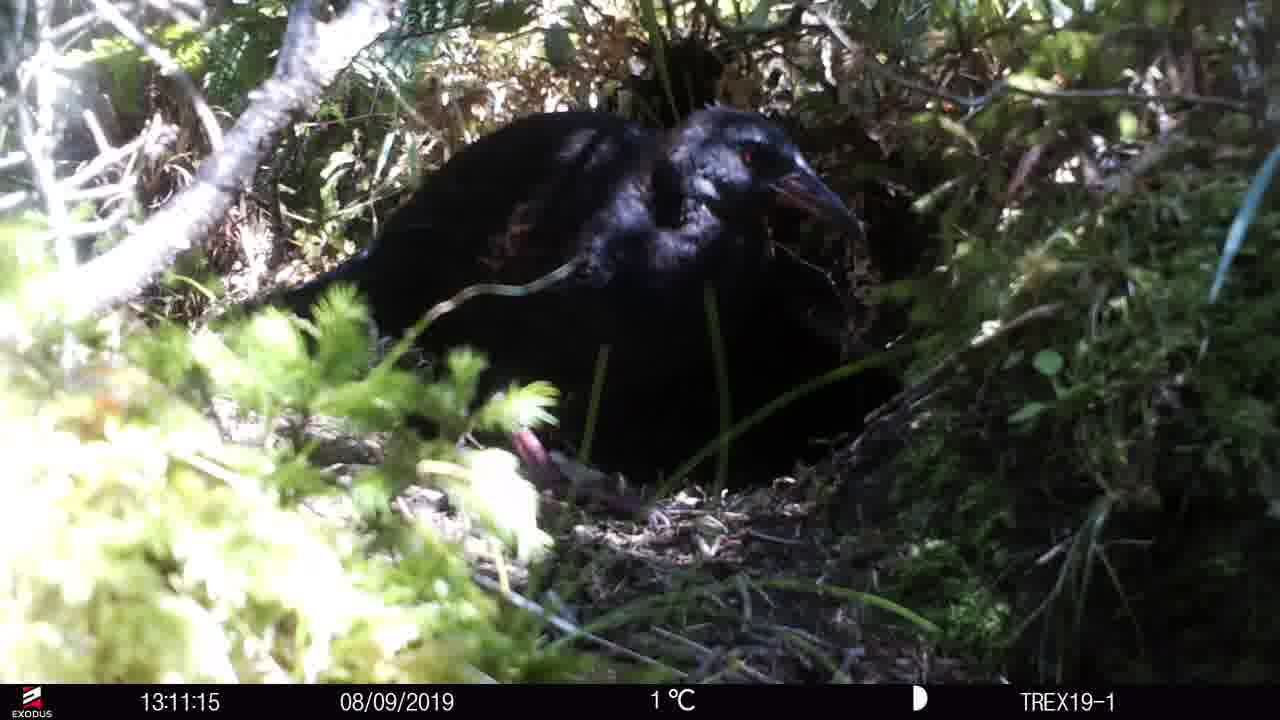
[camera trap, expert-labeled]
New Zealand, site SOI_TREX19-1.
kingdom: Animalia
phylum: Chordata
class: Aves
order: Gruiformes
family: Rallidae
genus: Gallirallus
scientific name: Gallirallus australis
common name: weka